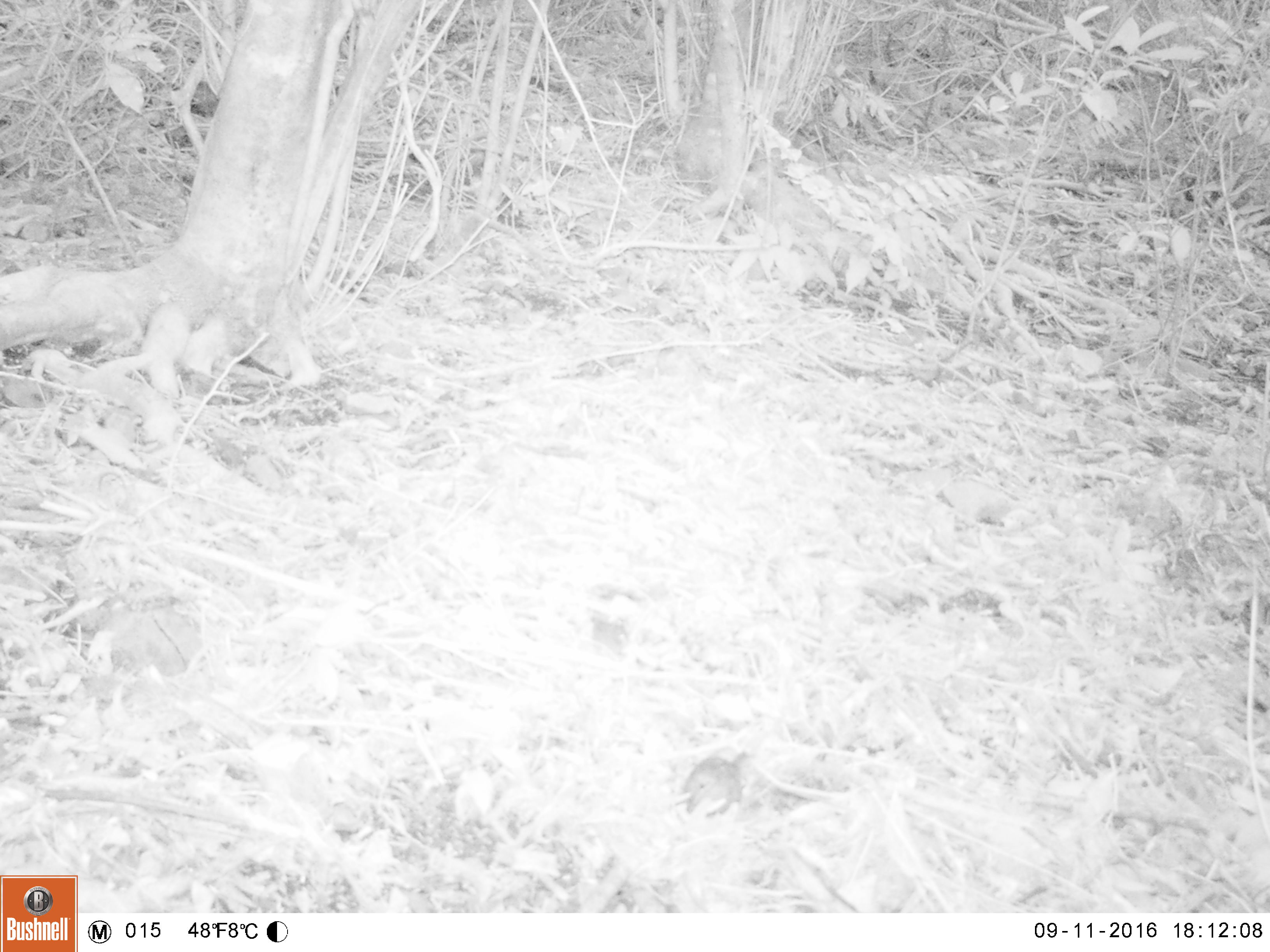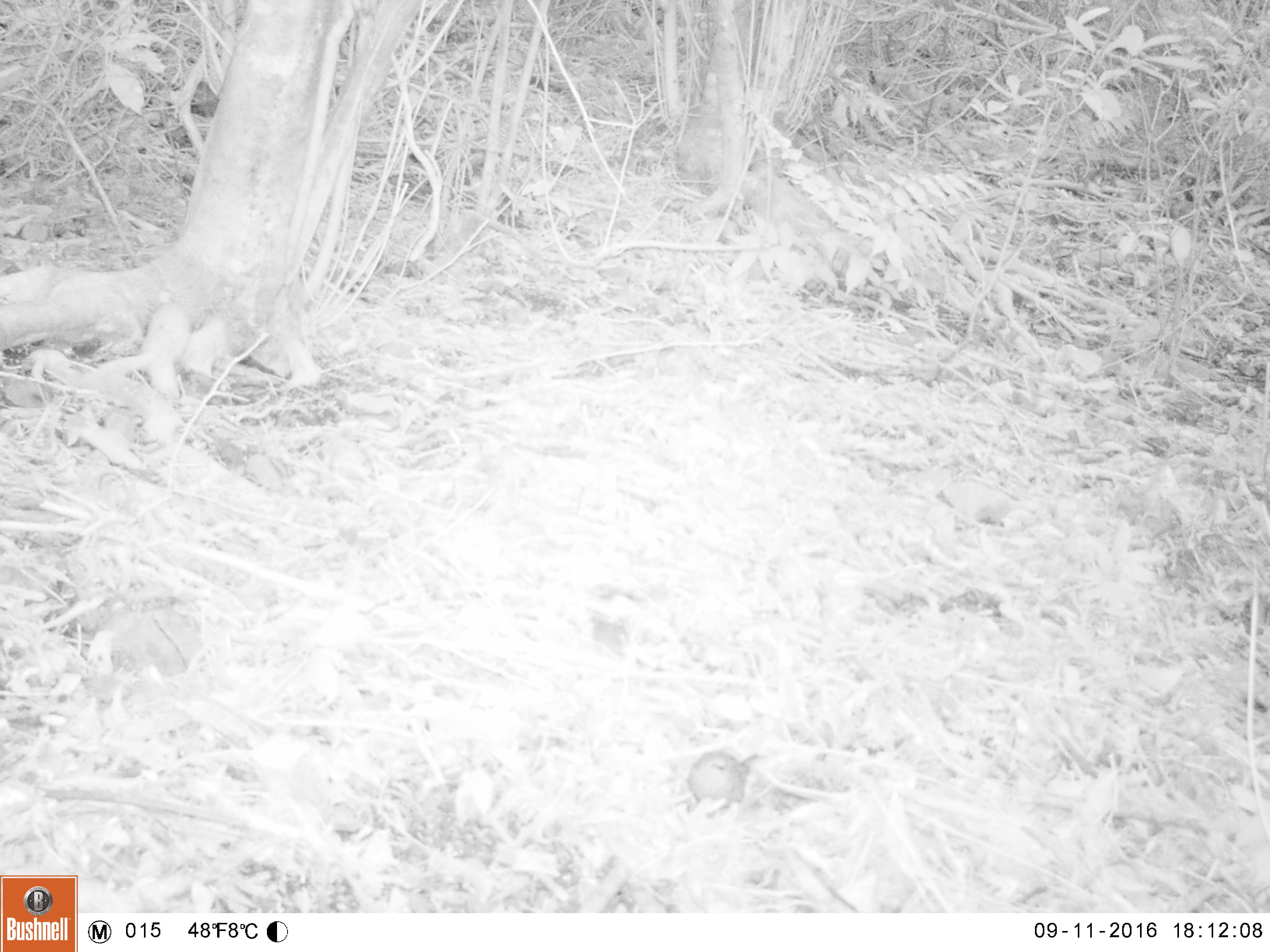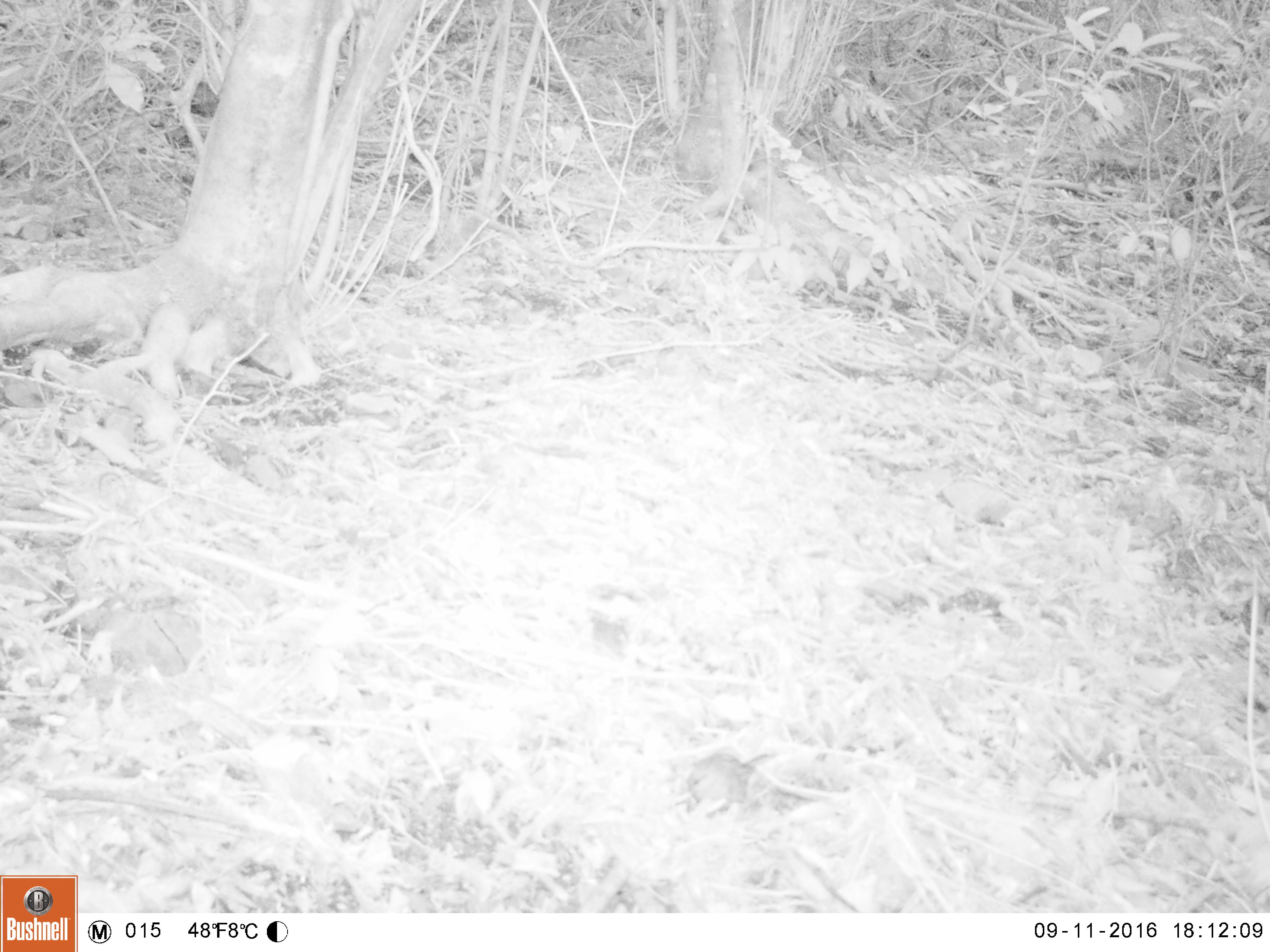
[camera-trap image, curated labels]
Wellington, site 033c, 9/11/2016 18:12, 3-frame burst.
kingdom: Animalia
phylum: Chordata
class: Aves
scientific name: Aves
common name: bird